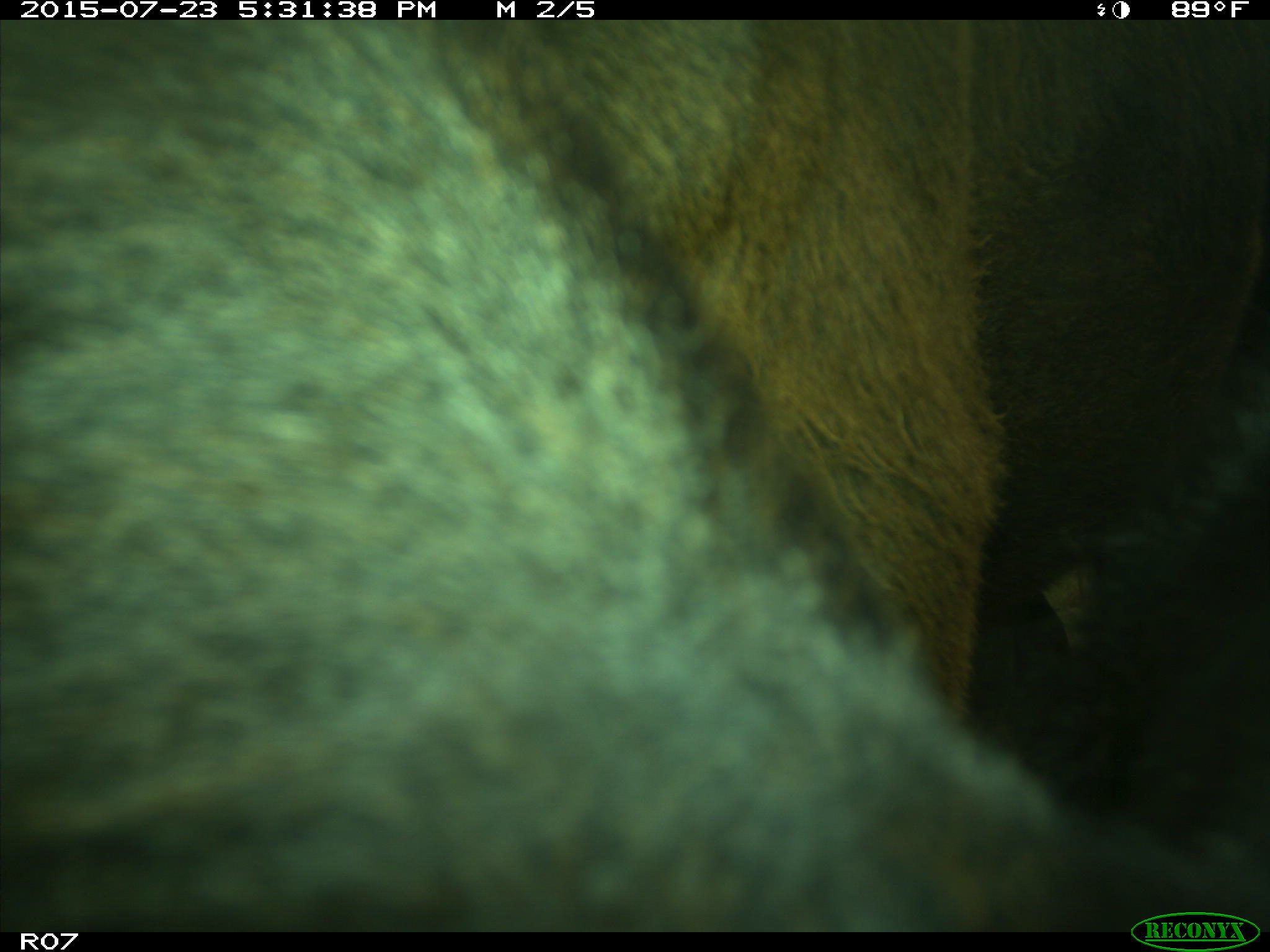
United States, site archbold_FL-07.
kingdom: Animalia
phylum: Chordata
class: Mammalia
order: Artiodactyla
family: Bovidae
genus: Bos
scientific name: Bos taurus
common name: domestic cow